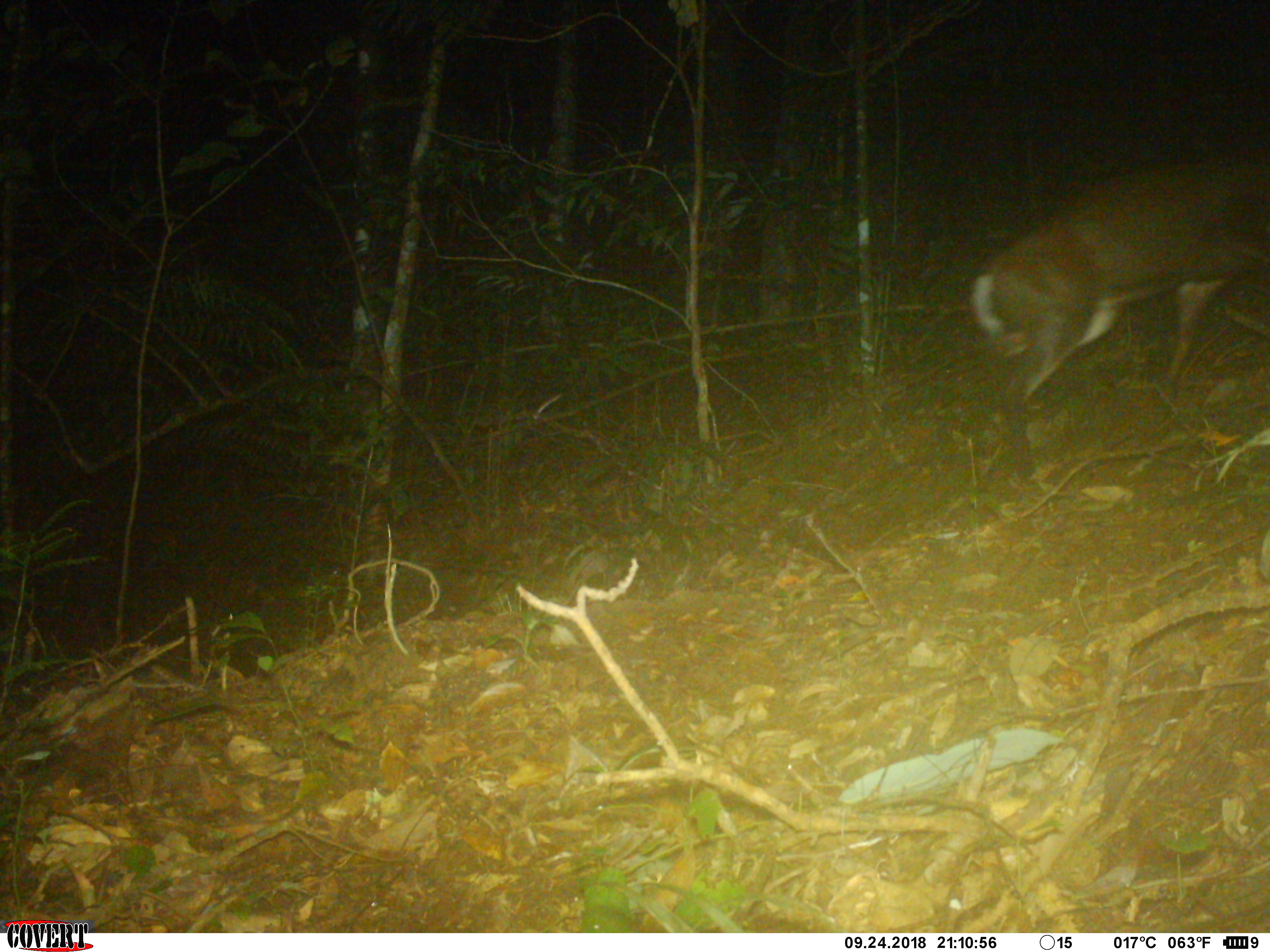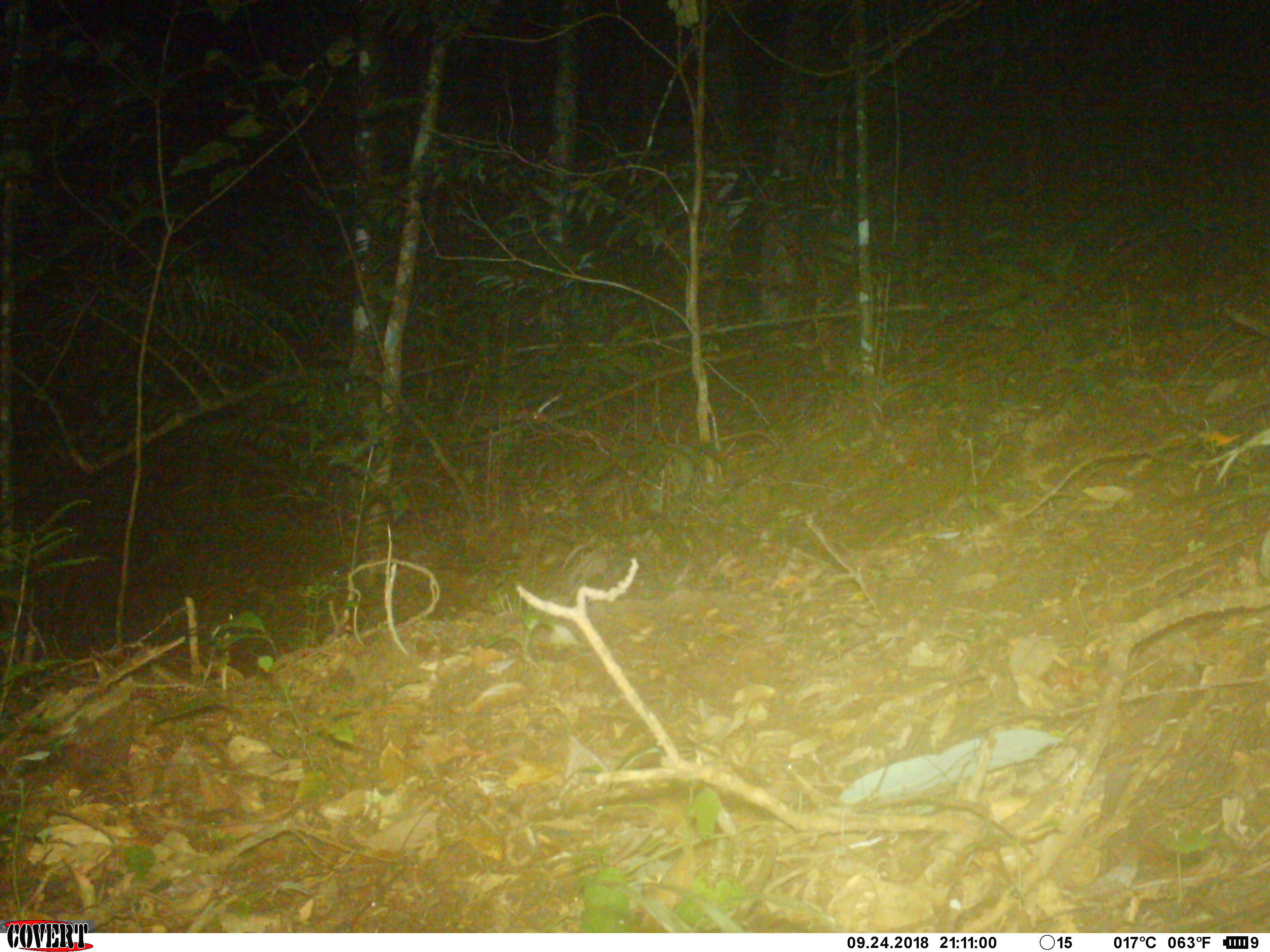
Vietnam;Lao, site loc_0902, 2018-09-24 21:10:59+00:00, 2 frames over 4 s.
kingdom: Animalia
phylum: Chordata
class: Mammalia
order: Artiodactyla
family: Cervidae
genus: Muntiacus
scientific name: Muntiacus rooseveltorum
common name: roosevelt's muntjac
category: roosevelts muntjac group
Roosevelts muntjac group (roosevelt's muntjac) (Muntiacus rooseveltorum). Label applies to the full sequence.